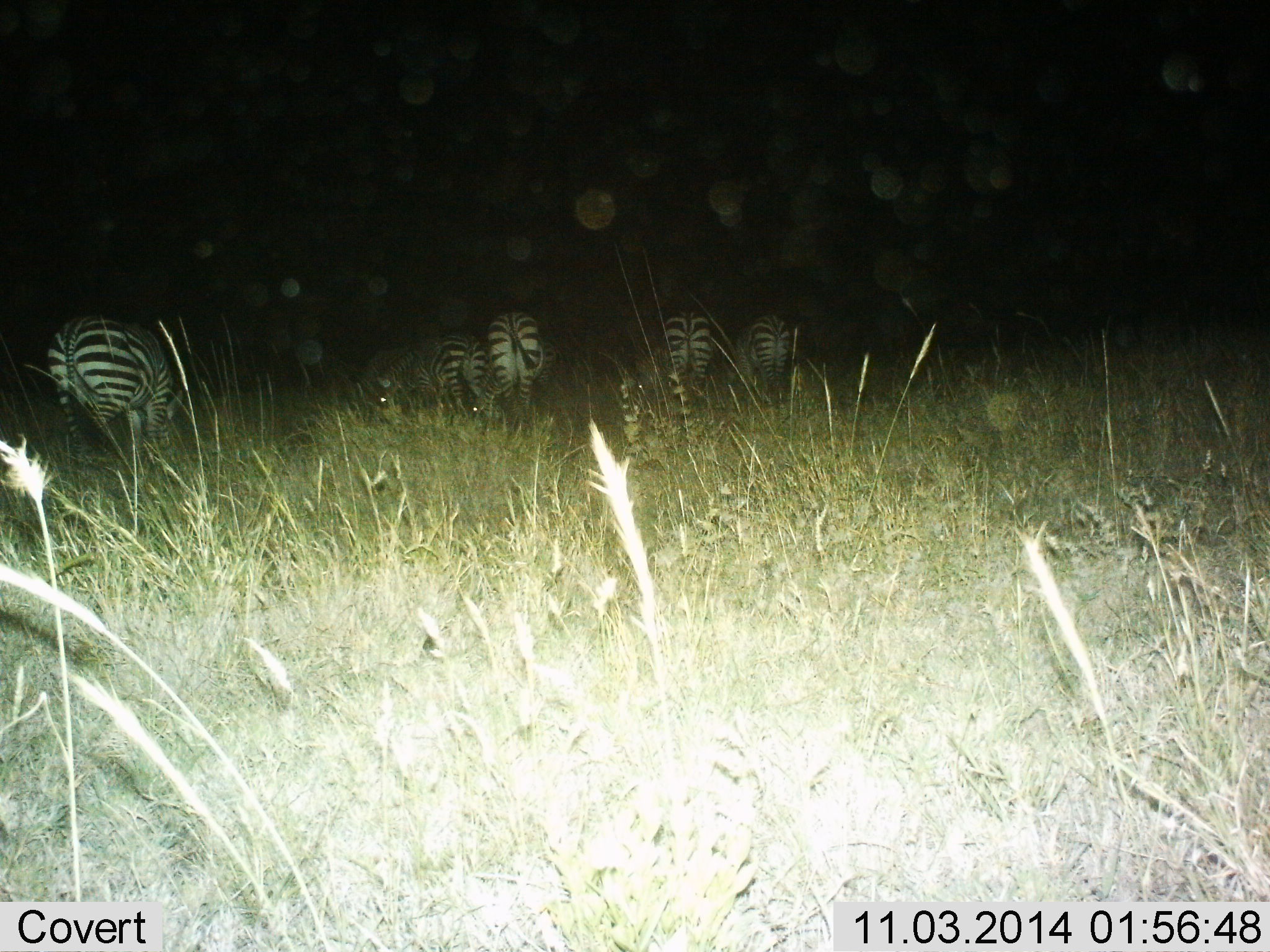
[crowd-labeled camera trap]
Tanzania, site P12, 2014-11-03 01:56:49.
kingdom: Animalia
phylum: Chordata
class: Mammalia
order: Perissodactyla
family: Equidae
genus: Equus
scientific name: Equus quagga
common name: plains zebra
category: zebra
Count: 6.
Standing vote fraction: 40%.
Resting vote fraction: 10%.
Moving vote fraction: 30%.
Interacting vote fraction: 0%.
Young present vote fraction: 0%.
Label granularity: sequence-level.